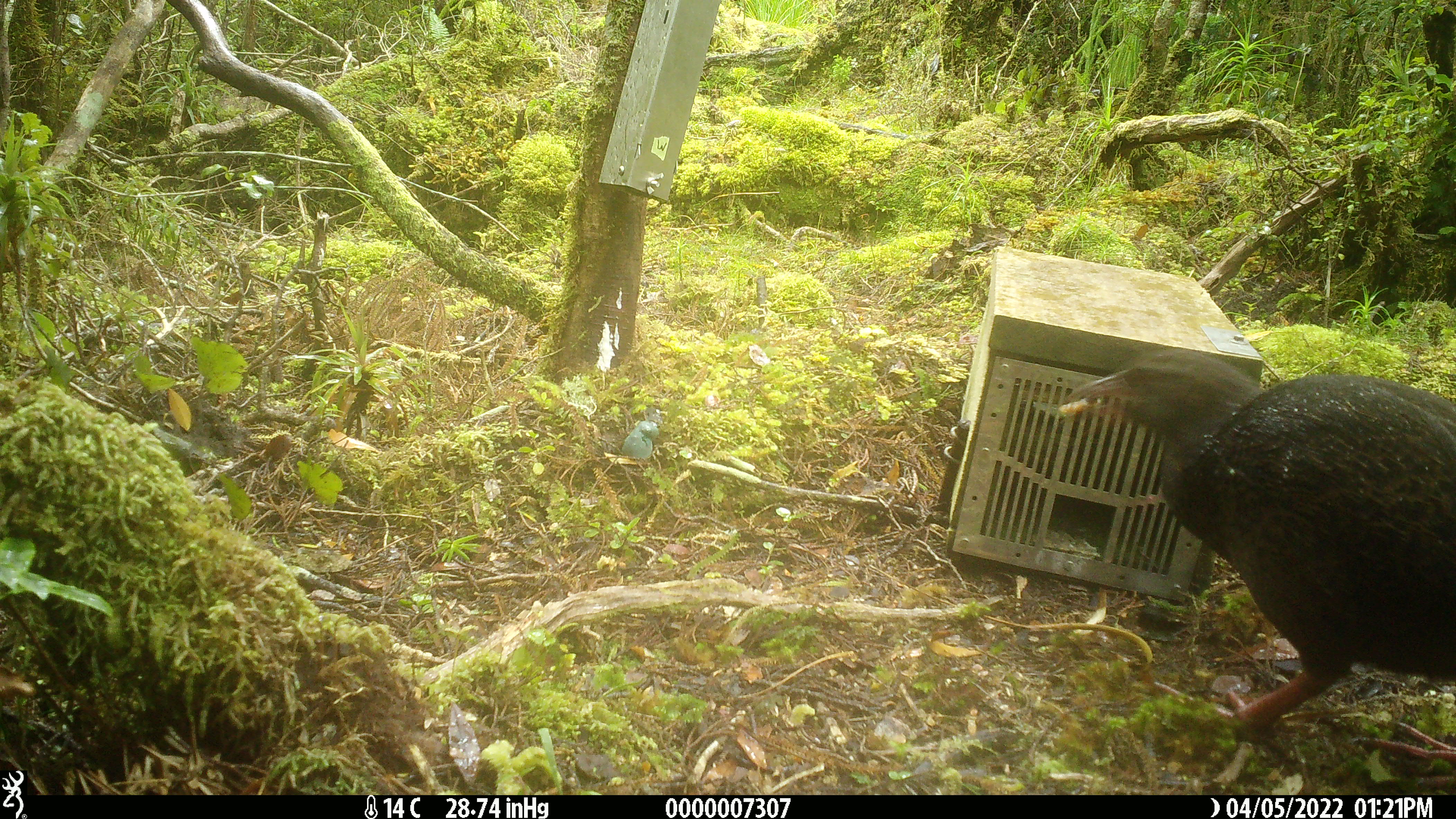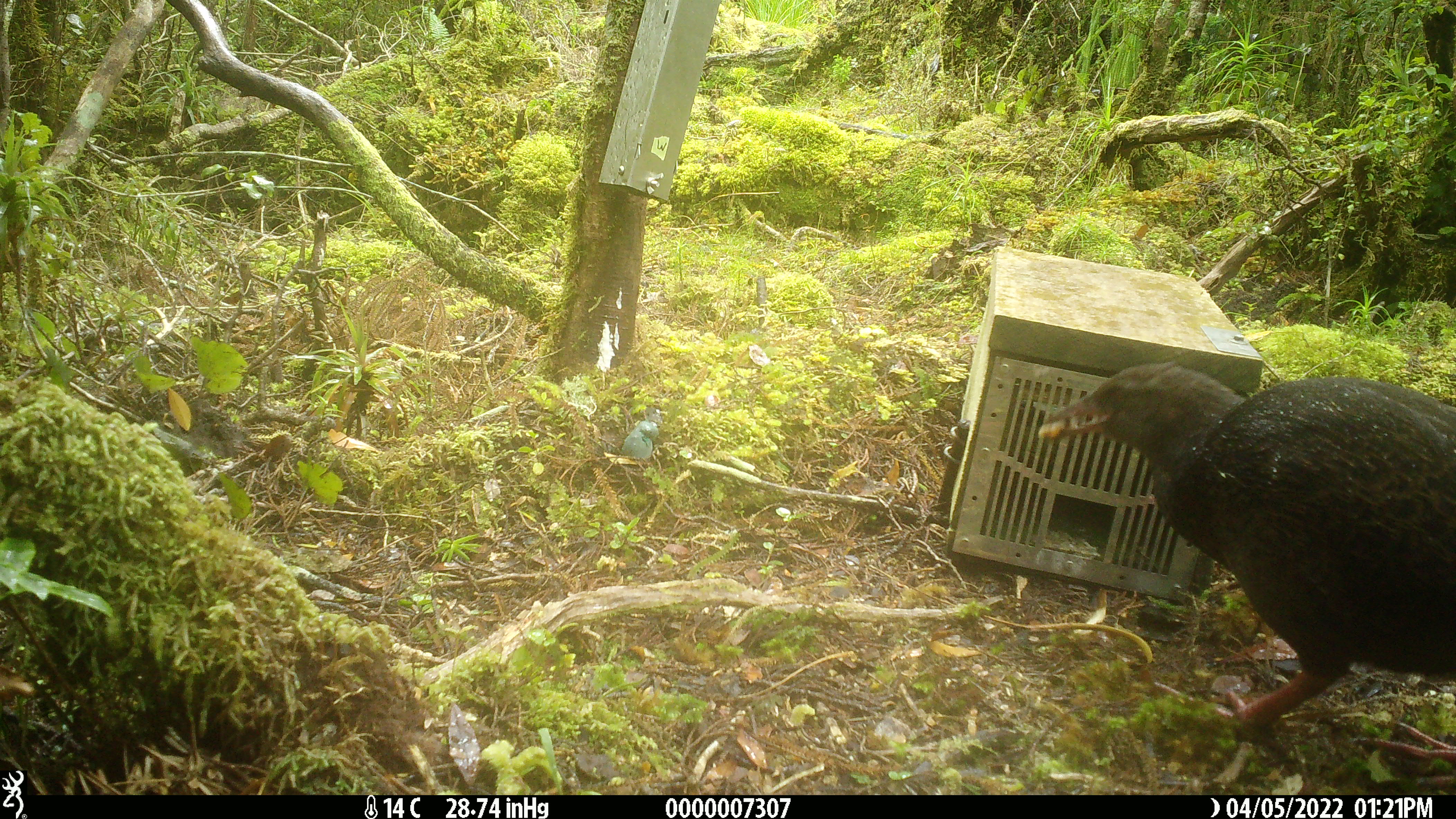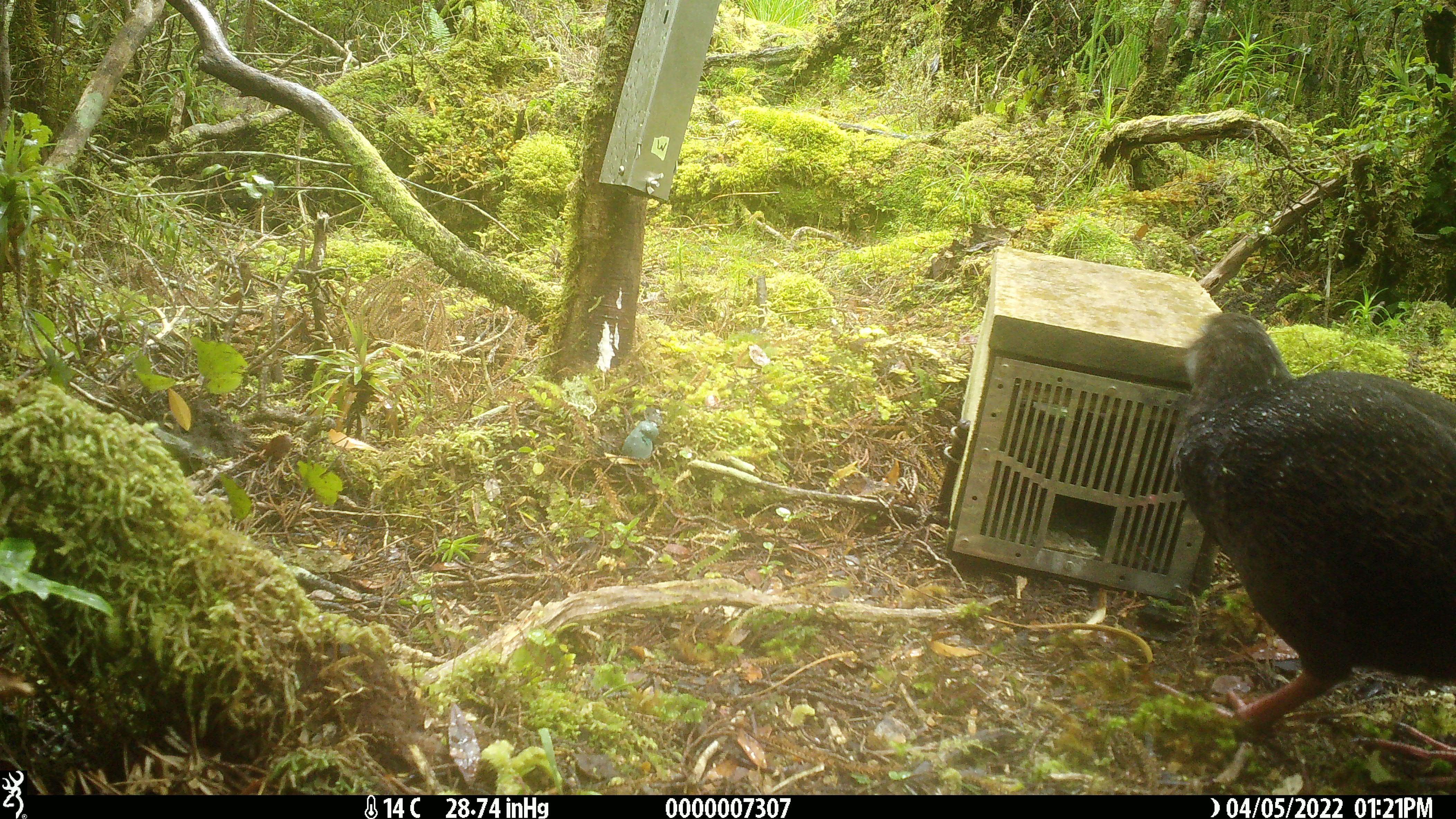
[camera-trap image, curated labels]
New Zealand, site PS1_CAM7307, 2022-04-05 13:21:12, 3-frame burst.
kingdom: Animalia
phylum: Chordata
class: Aves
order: Gruiformes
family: Rallidae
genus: Gallirallus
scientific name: Gallirallus australis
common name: weka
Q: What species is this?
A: Weka (Gallirallus australis).